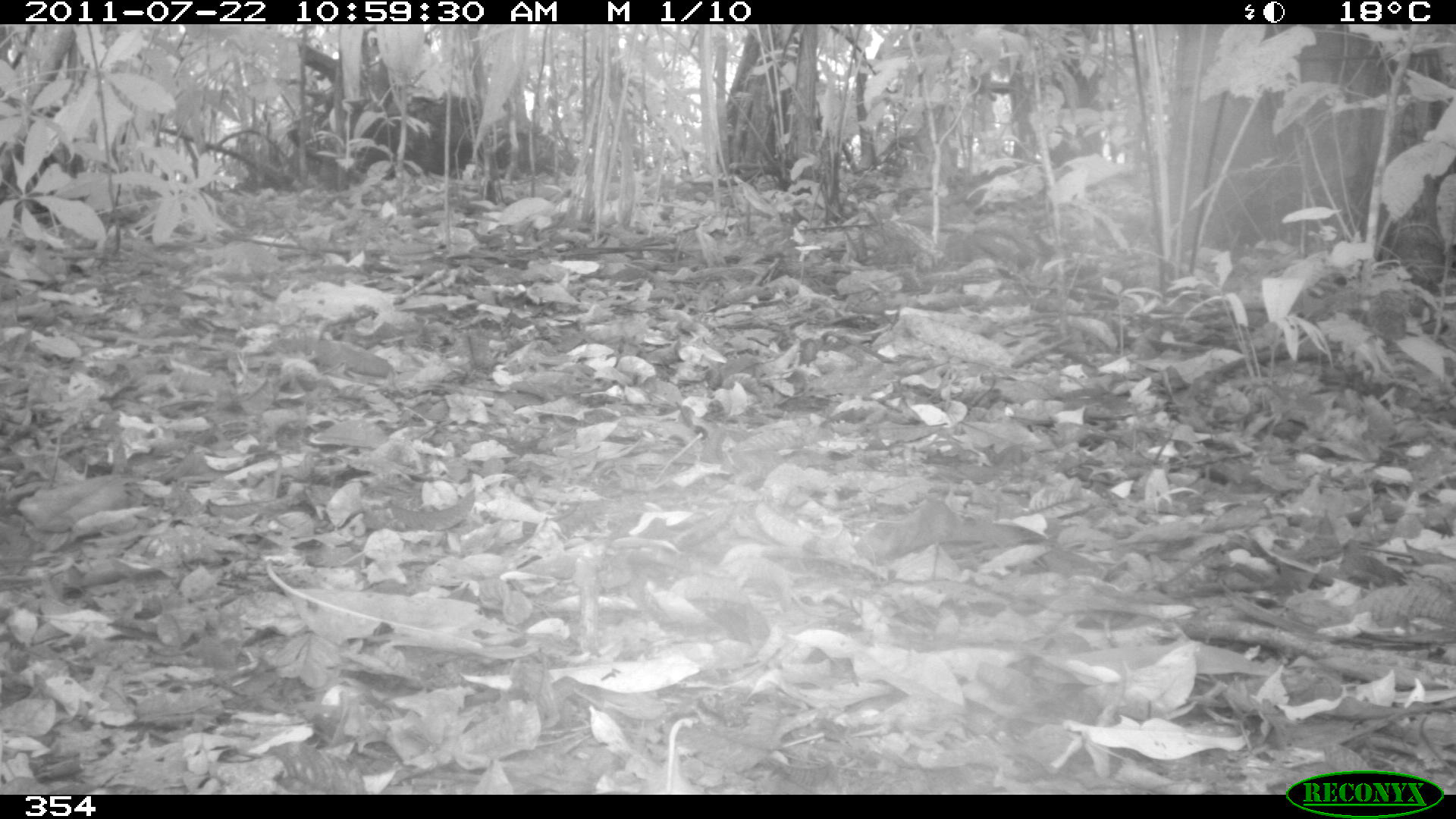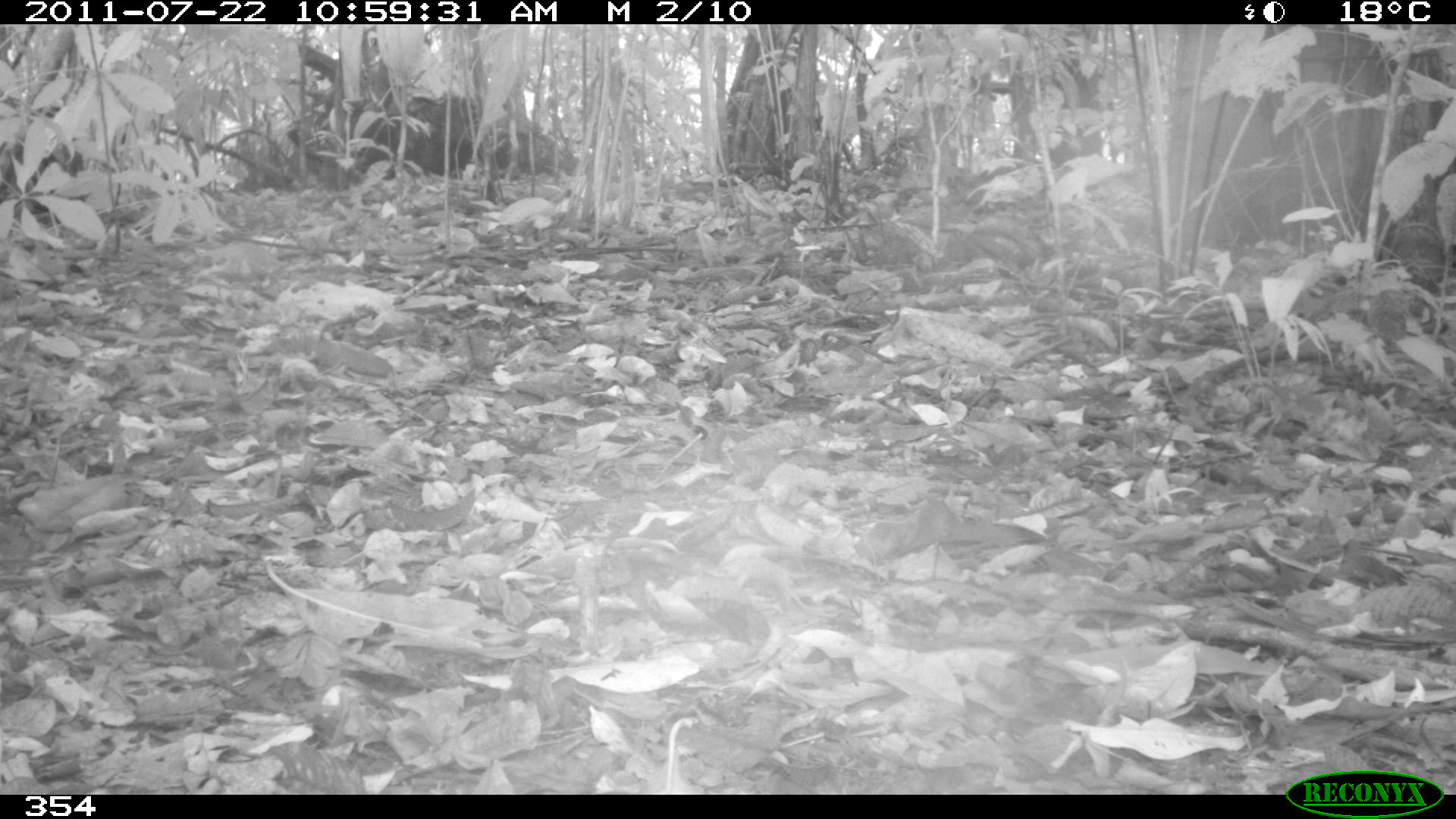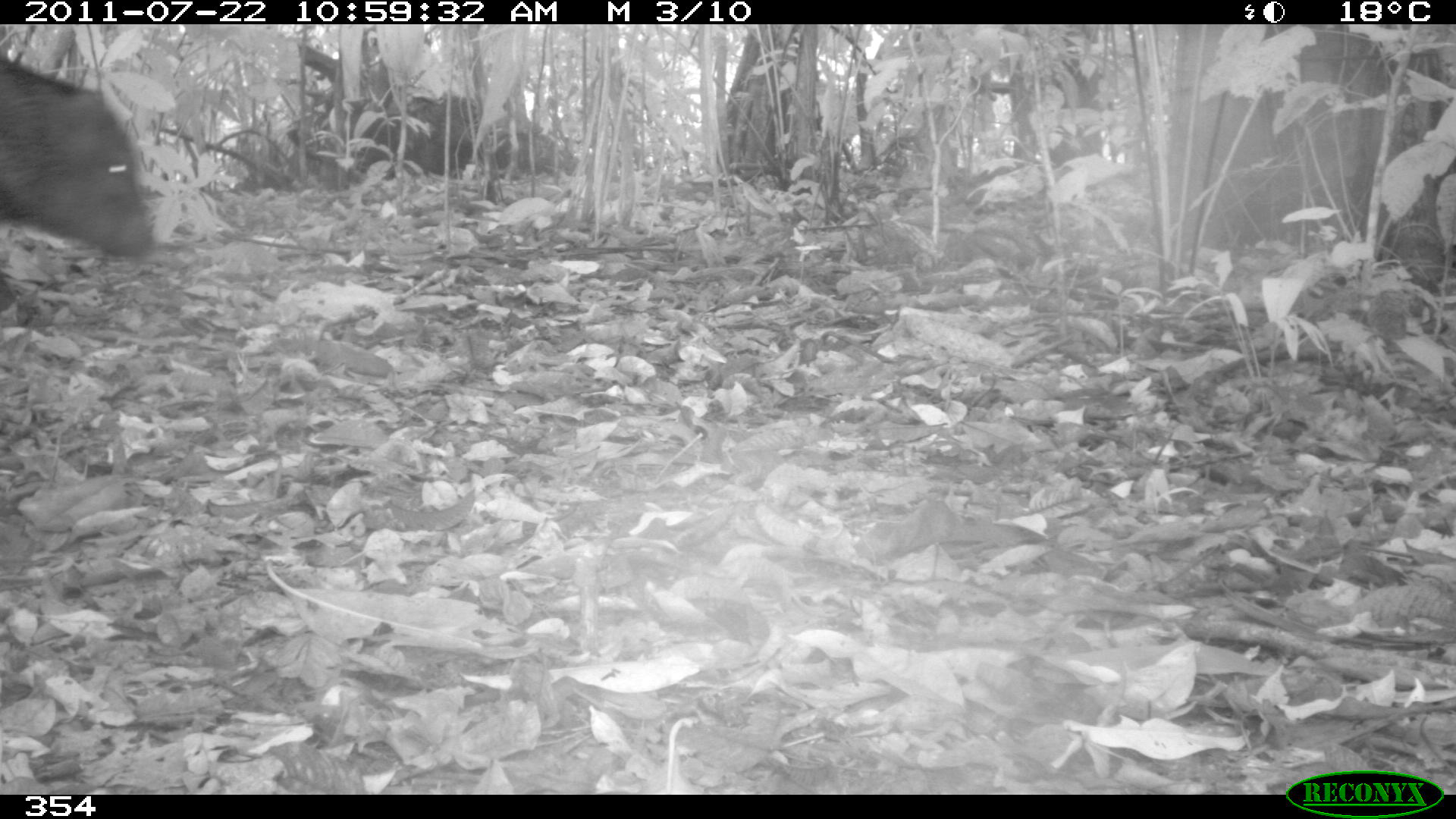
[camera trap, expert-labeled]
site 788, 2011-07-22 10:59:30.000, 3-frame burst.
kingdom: Animalia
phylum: Chordata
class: Mammalia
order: Artiodactyla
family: Tayassuidae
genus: Pecari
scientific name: Pecari tajacu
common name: collared peccary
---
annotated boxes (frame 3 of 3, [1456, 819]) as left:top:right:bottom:
pecari tajacu: 0:50:154:311